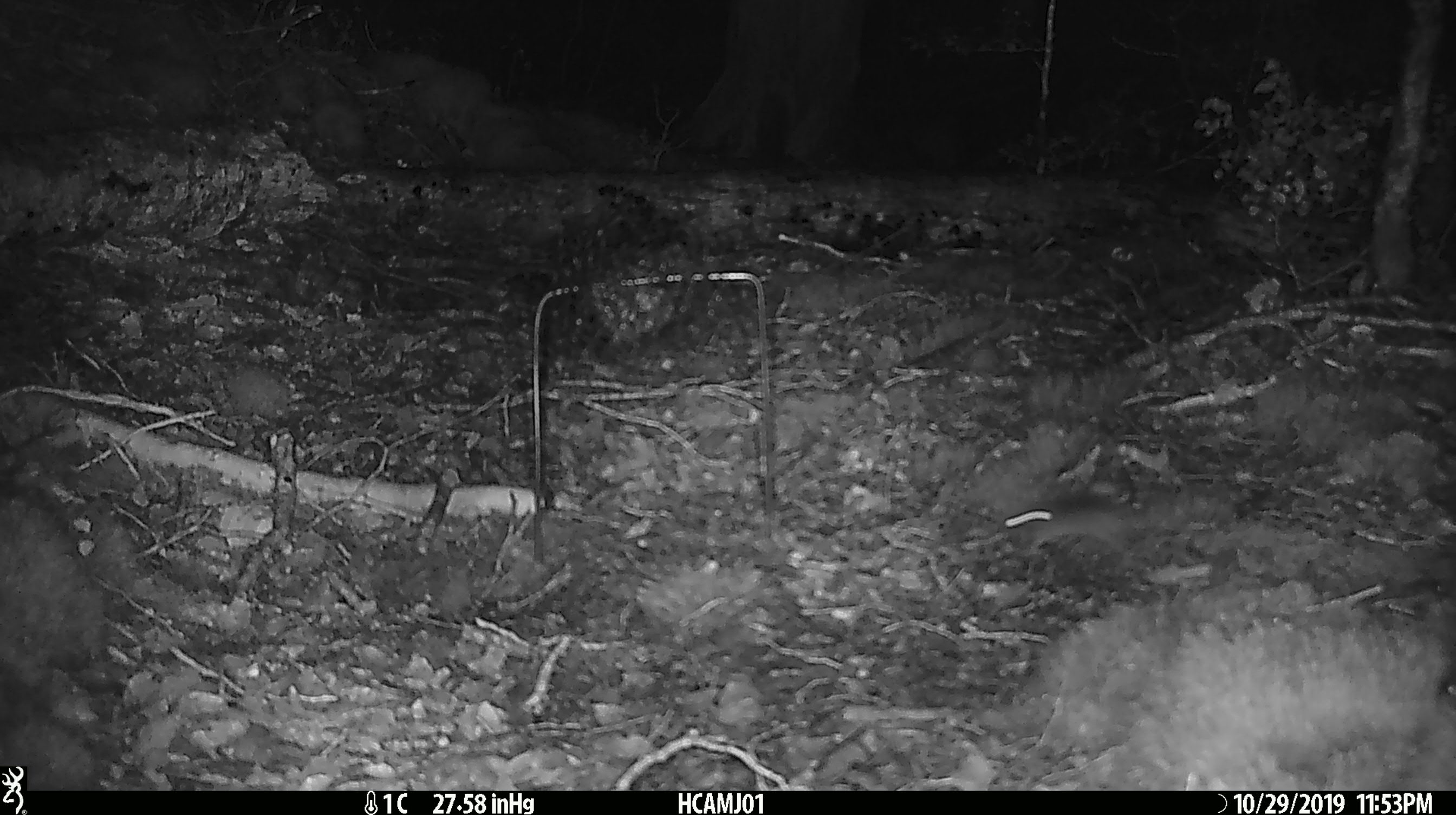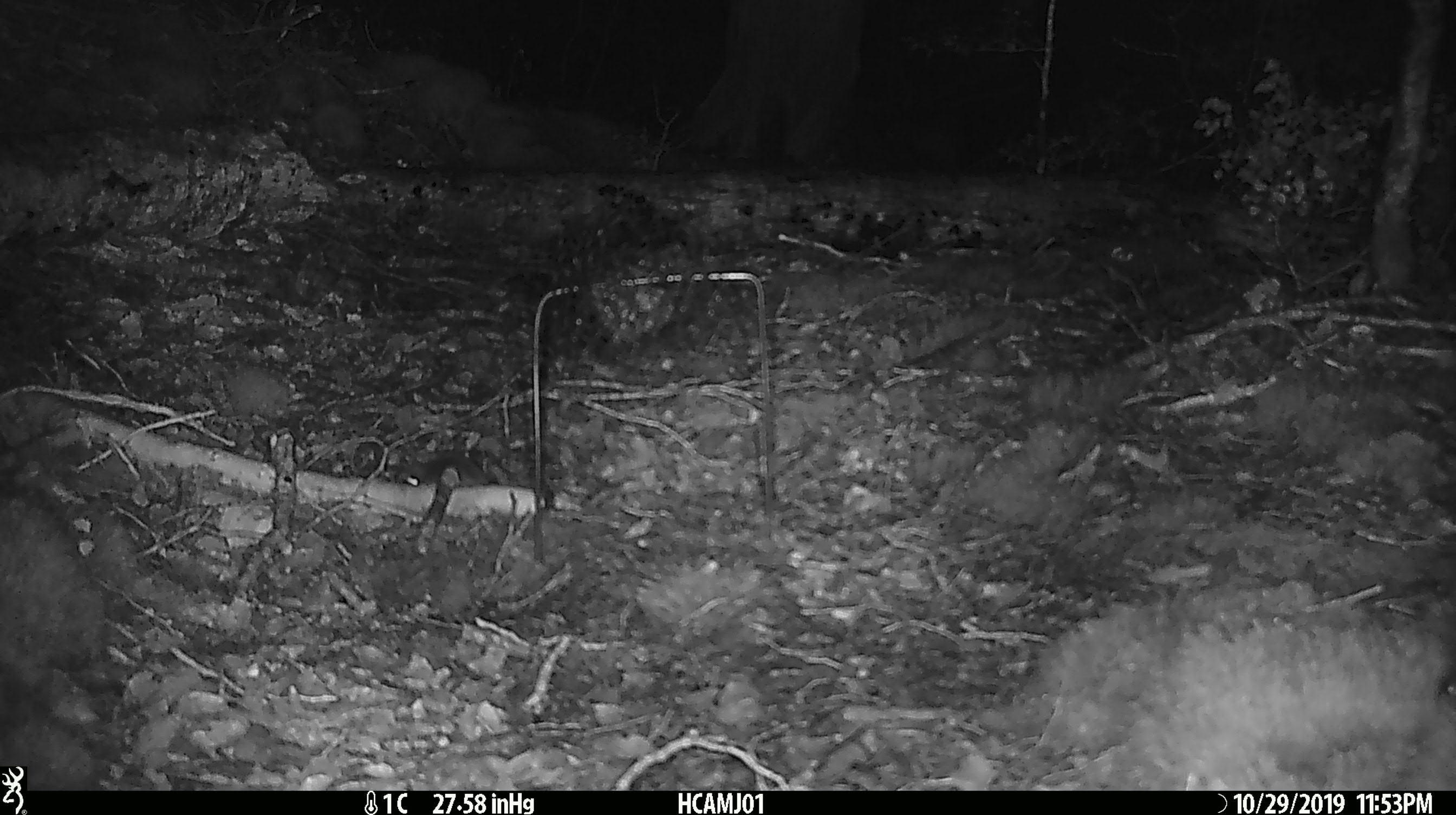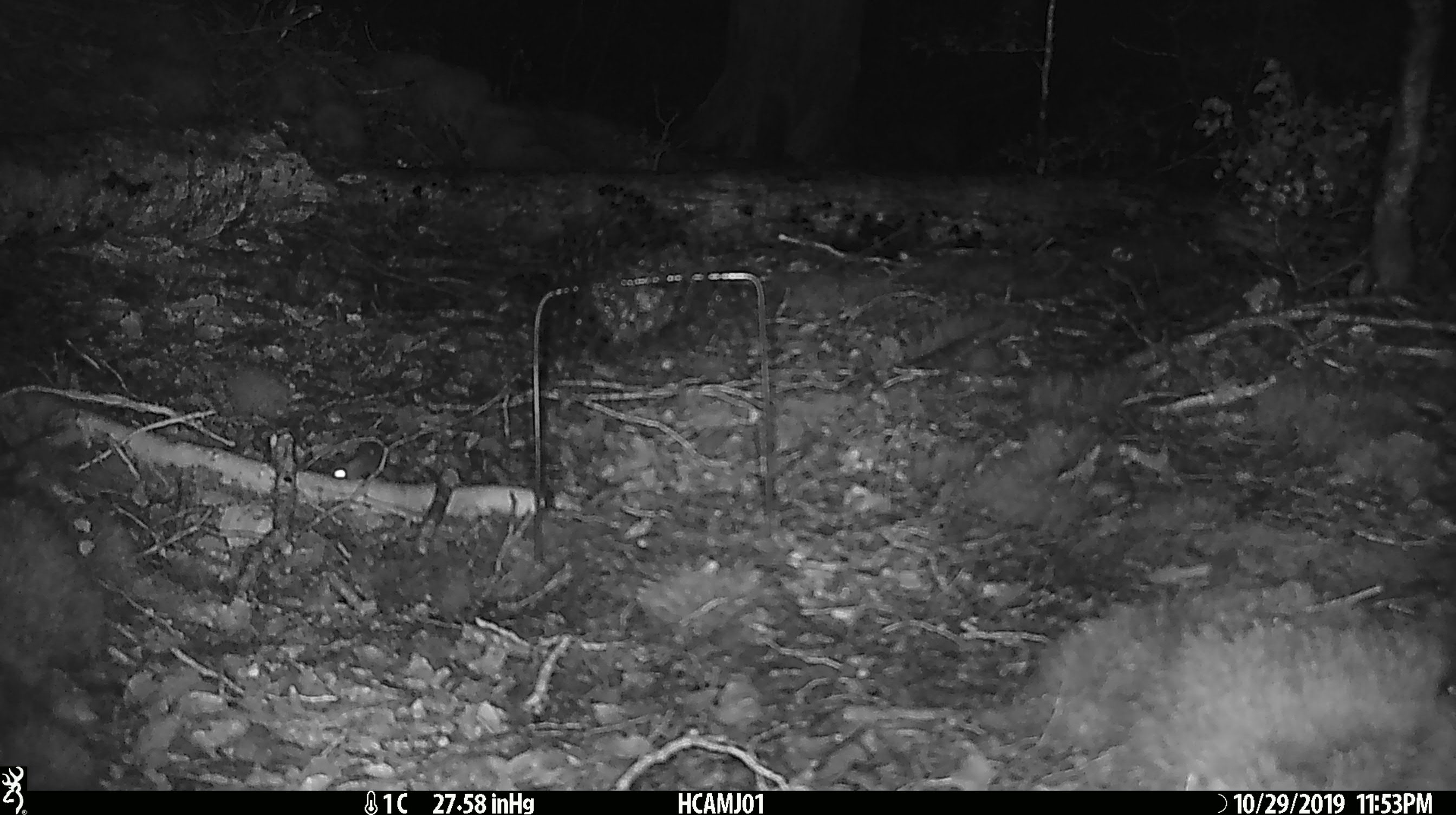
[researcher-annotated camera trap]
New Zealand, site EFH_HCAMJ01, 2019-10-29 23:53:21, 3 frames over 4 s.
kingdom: Animalia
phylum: Chordata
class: Mammalia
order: Rodentia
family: Muridae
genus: Mus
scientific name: Mus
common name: mouse